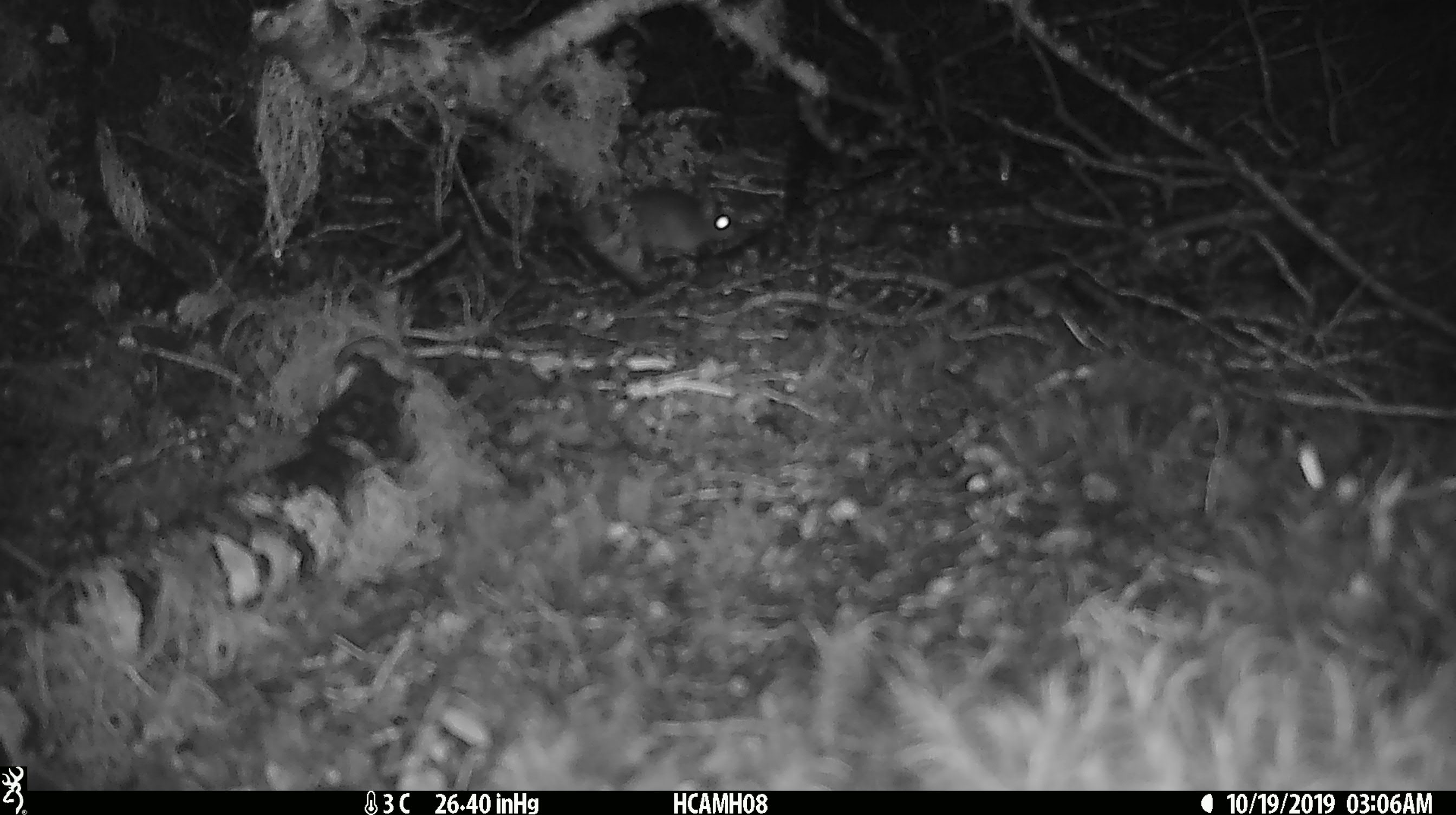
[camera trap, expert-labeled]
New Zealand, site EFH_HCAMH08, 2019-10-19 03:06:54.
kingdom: Animalia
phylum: Chordata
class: Mammalia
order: Rodentia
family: Muridae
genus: Mus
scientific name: Mus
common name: mouse